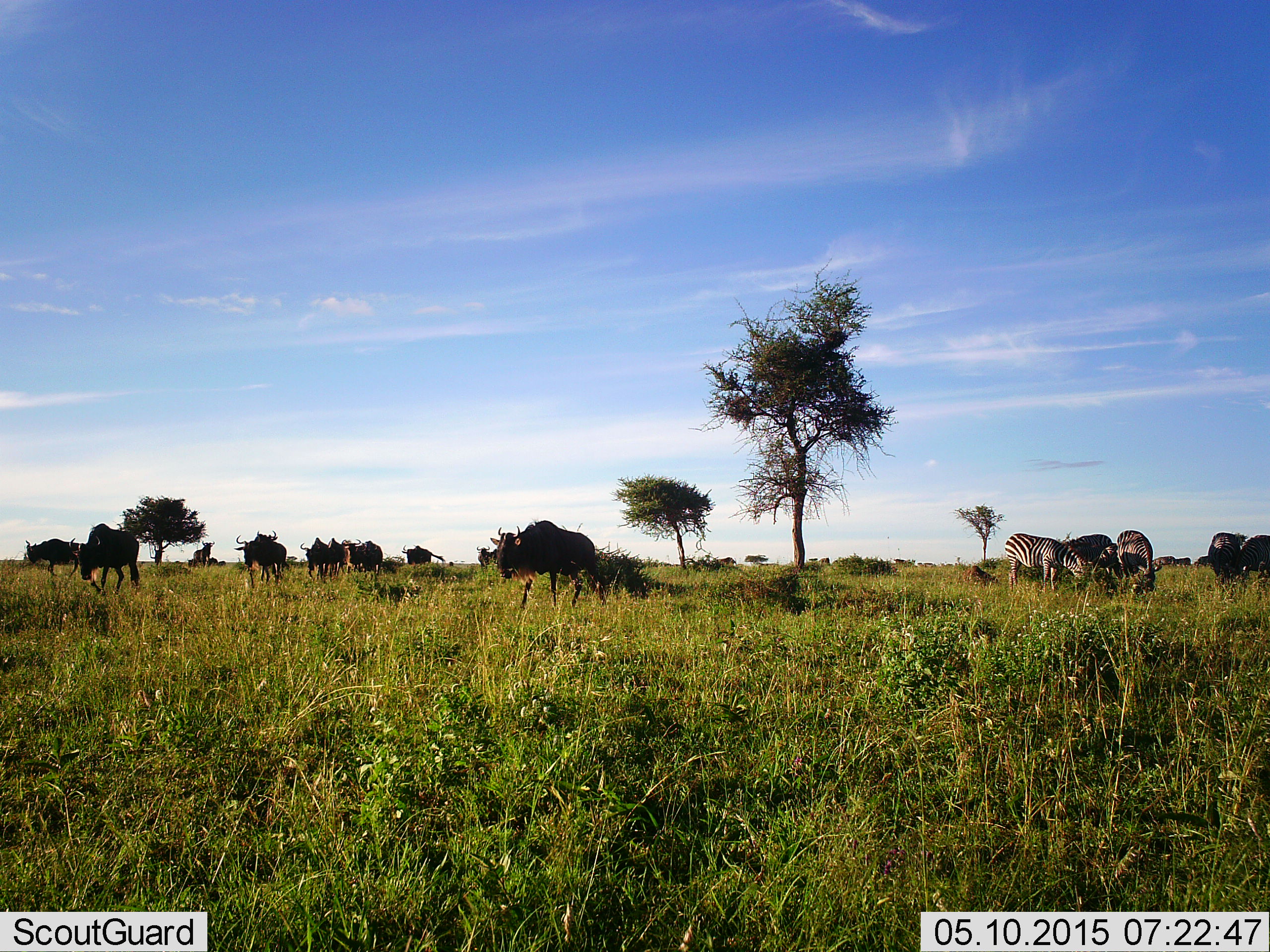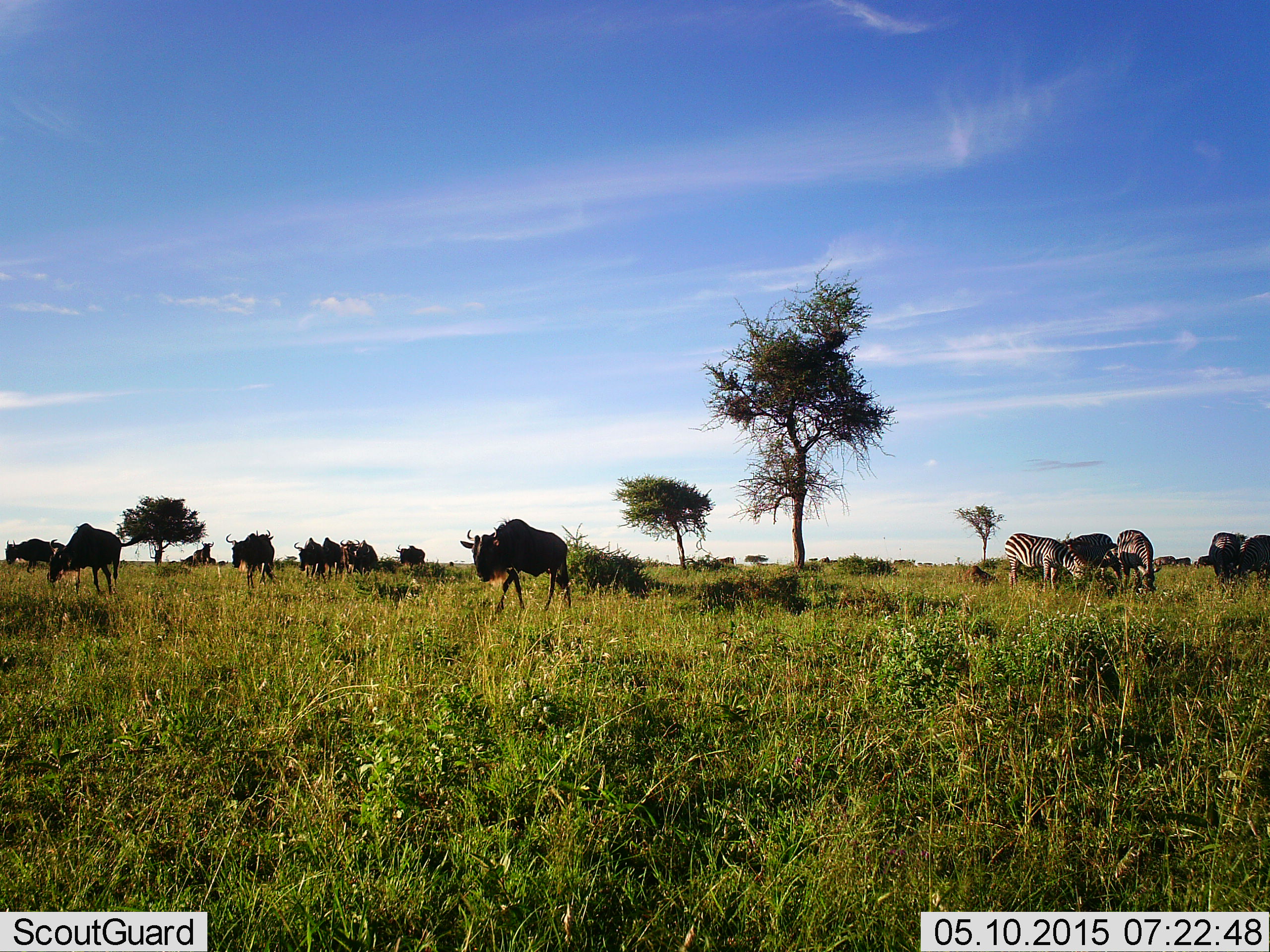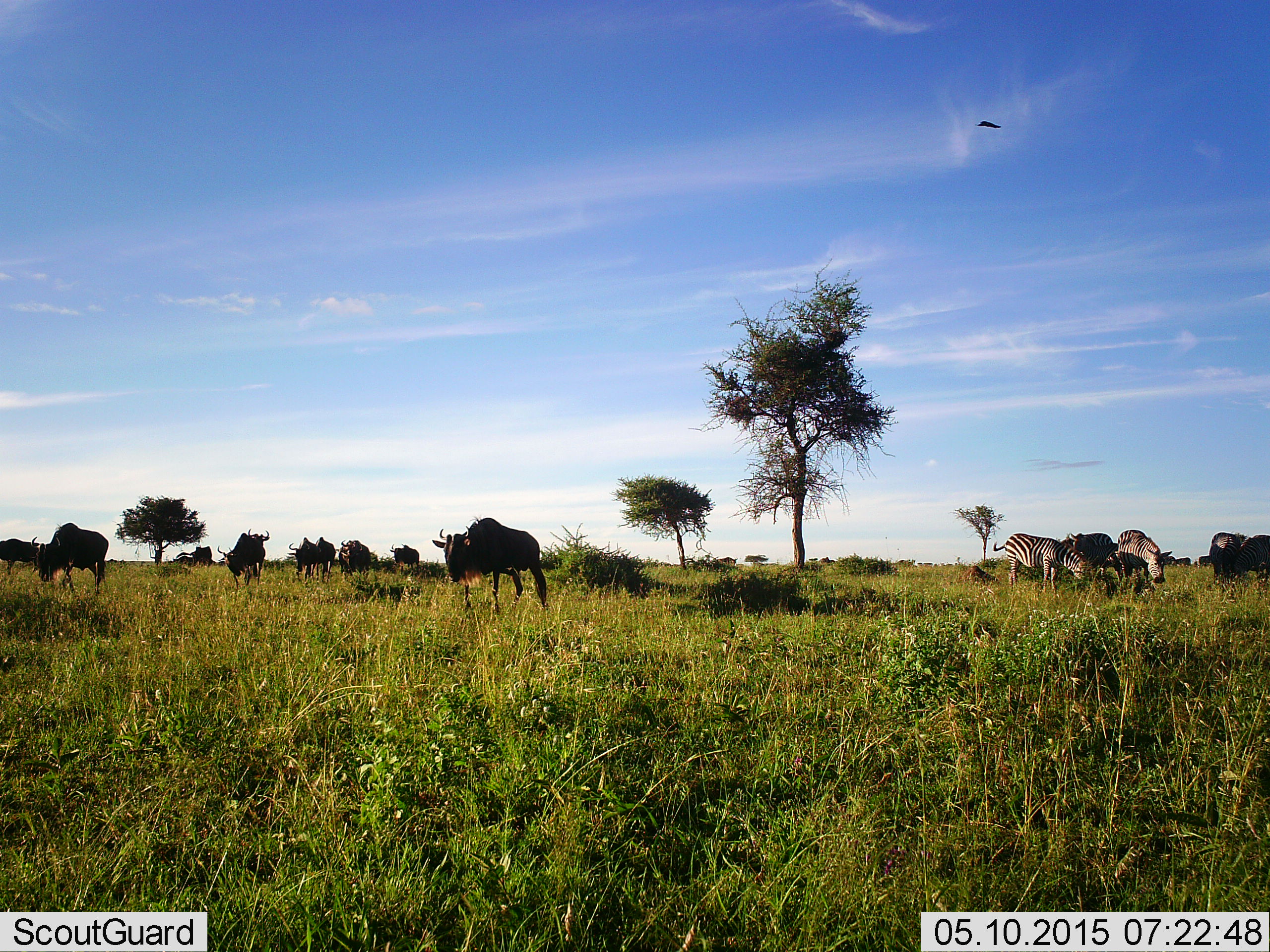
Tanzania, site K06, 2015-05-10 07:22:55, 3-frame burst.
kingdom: Animalia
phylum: Chordata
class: Mammalia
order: Artiodactyla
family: Bovidae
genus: Connochaetes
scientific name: Connochaetes taurinus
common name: blue wildebeest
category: wildebeest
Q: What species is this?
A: Wildebeest (blue wildebeest) (Connochaetes taurinus).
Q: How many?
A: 11-50.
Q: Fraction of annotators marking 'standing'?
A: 31%.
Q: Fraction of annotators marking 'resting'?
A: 0%.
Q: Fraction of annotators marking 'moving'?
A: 100%.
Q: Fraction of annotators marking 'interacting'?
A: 0%.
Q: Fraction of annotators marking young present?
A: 0%.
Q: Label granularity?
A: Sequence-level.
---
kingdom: Animalia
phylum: Chordata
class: Mammalia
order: Perissodactyla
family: Equidae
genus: Equus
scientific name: Equus quagga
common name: plains zebra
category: zebra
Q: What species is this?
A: Zebra (plains zebra) (Equus quagga).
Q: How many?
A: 3.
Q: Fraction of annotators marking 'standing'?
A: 42%.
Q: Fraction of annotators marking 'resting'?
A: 0%.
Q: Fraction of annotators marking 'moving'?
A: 8%.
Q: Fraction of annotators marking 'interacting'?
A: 0%.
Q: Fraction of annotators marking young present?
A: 0%.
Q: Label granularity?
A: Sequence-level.